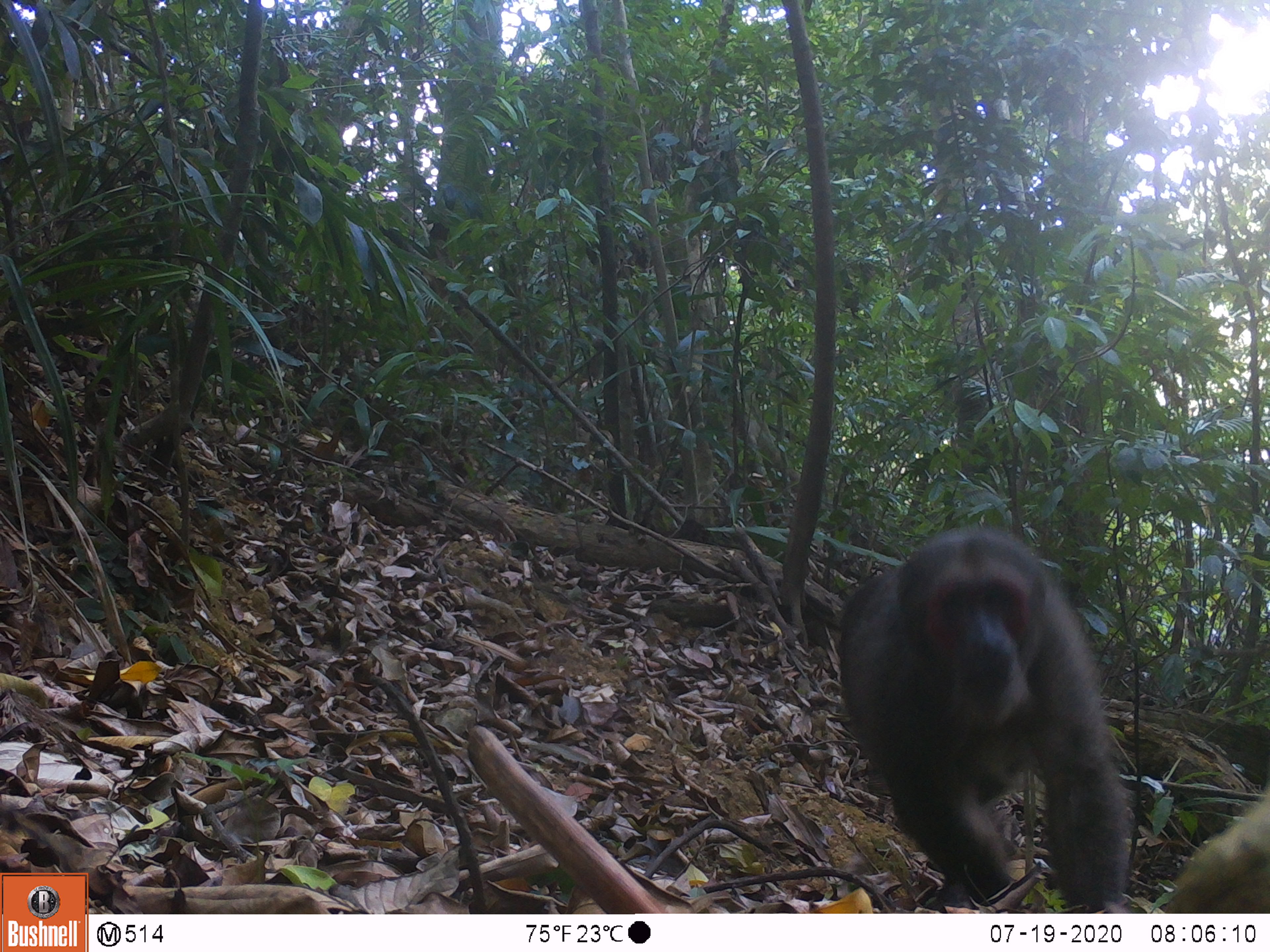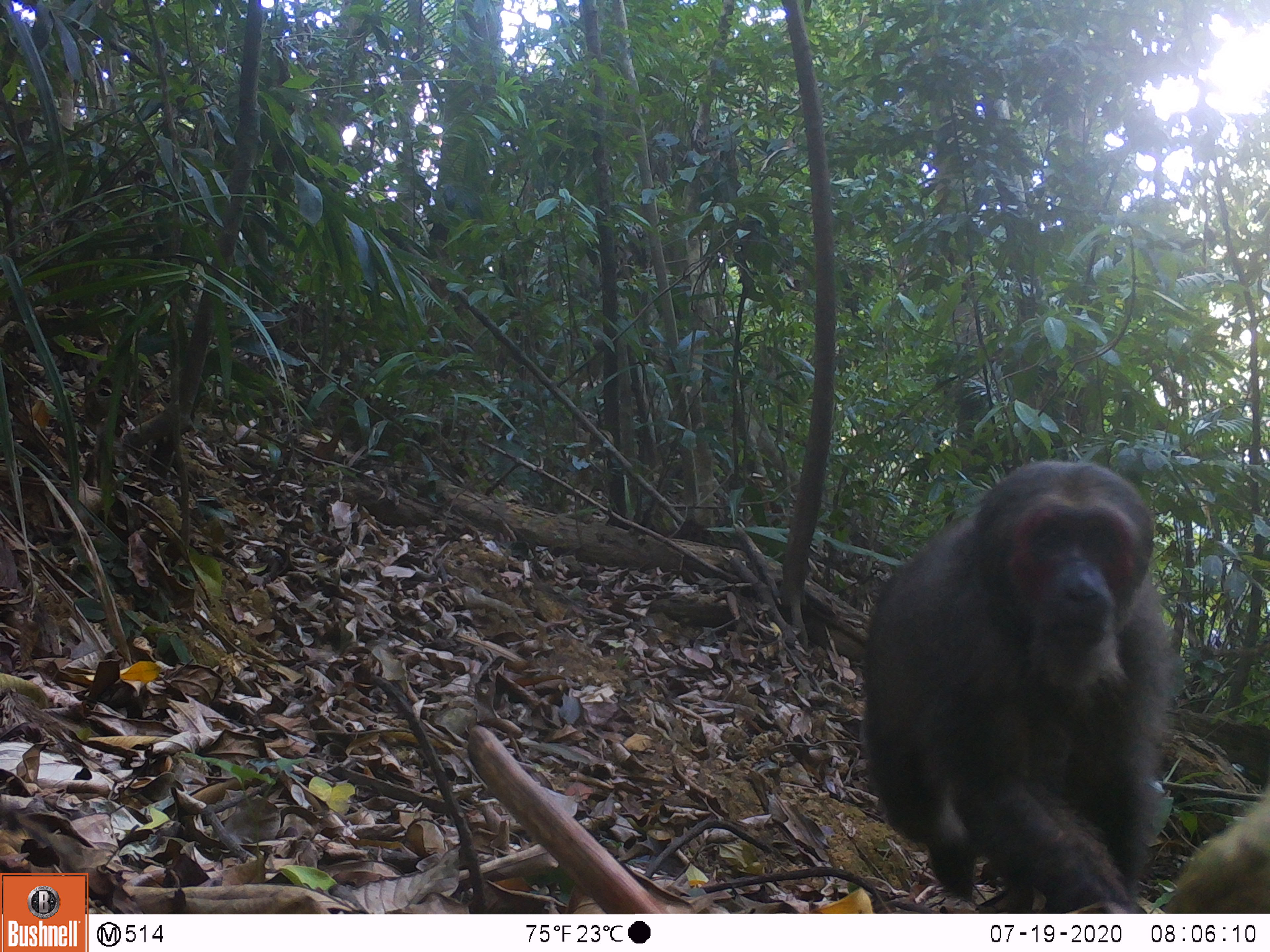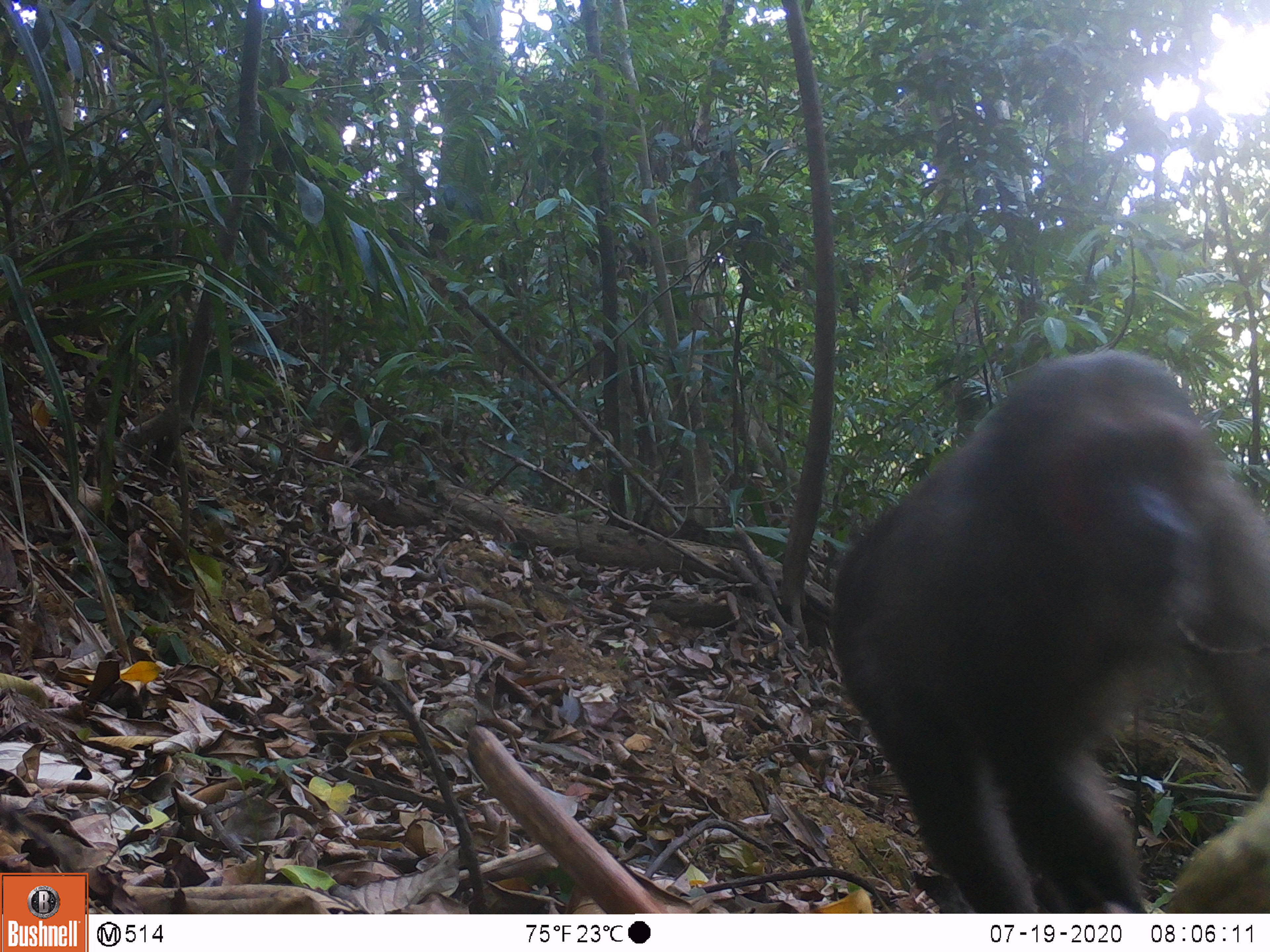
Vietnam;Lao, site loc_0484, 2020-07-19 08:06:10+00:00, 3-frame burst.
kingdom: Animalia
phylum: Chordata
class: Mammalia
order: Primates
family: Cercopithecidae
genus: Macaca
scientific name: Macaca arctoides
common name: stump-tailed macaque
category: stump tailed macaque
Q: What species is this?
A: Stump tailed macaque (stump-tailed macaque) (Macaca arctoides).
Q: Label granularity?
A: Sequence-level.